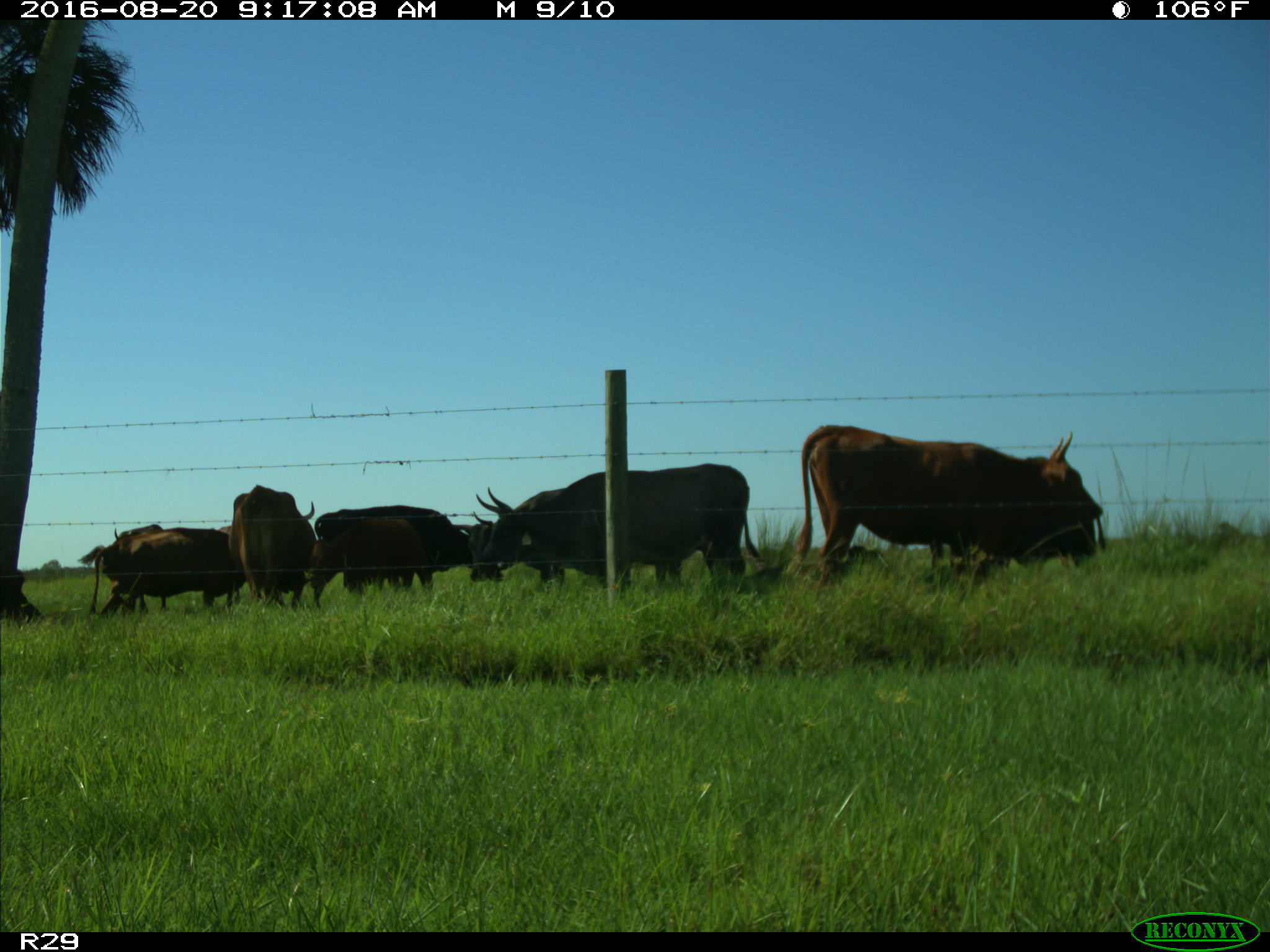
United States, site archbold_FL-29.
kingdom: Animalia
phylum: Chordata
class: Mammalia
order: Artiodactyla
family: Bovidae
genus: Bos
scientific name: Bos taurus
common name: domestic cow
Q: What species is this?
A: Bos taurus (domestic cow).